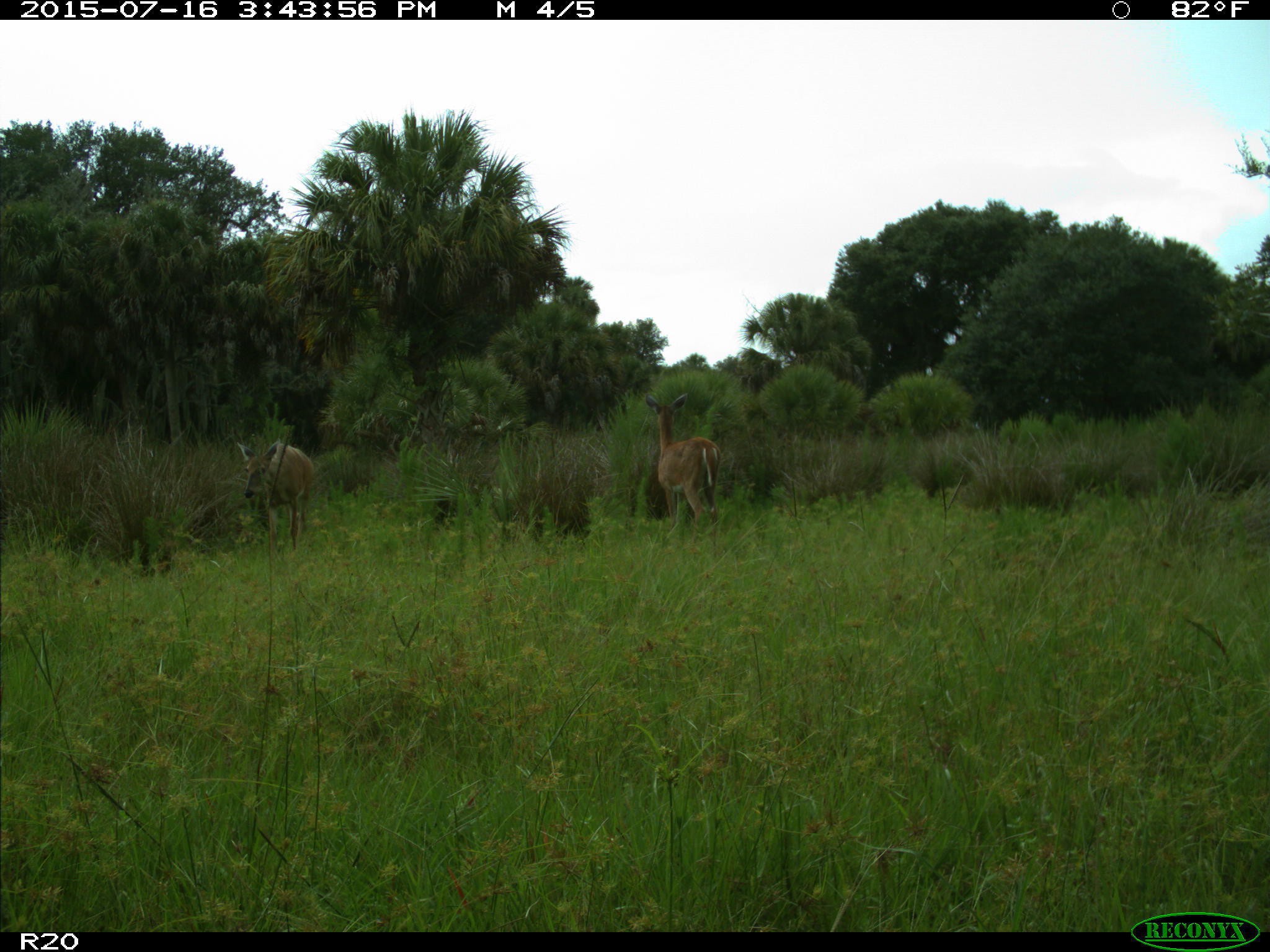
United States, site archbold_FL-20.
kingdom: Animalia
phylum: Chordata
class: Mammalia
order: Artiodactyla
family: Cervidae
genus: Odocoileus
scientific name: Odocoileus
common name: deer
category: unidentified deer